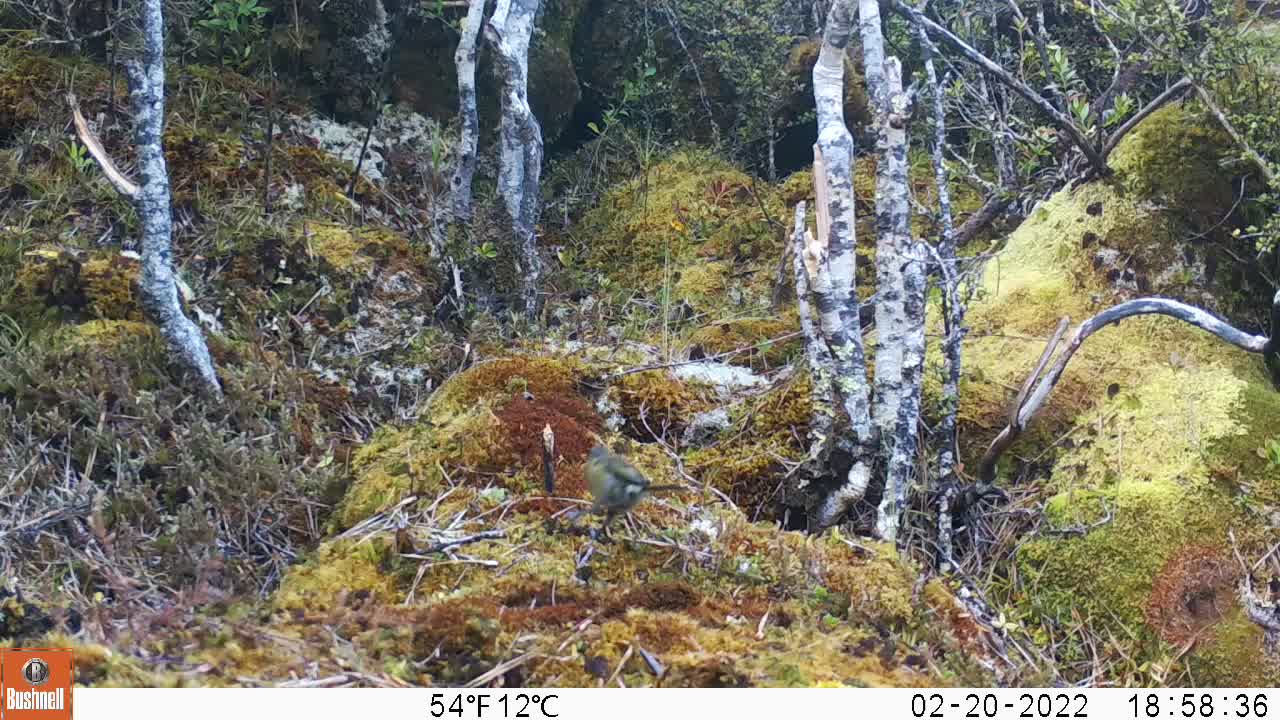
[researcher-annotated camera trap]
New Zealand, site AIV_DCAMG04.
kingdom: Animalia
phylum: Chordata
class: Aves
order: Passeriformes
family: Meliphagidae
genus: Anthornis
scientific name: Anthornis melanura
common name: new zealand bellbird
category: bellbird